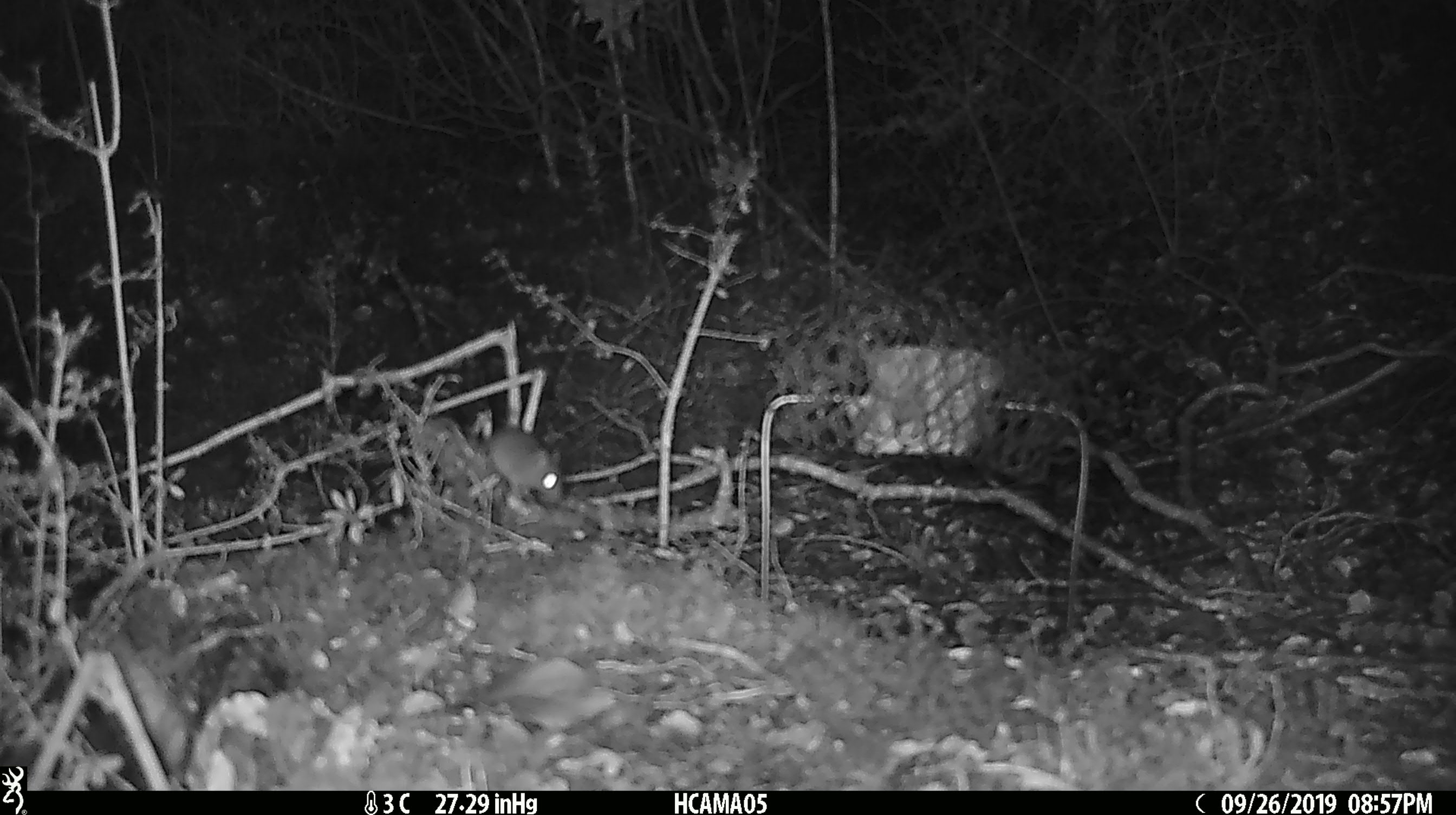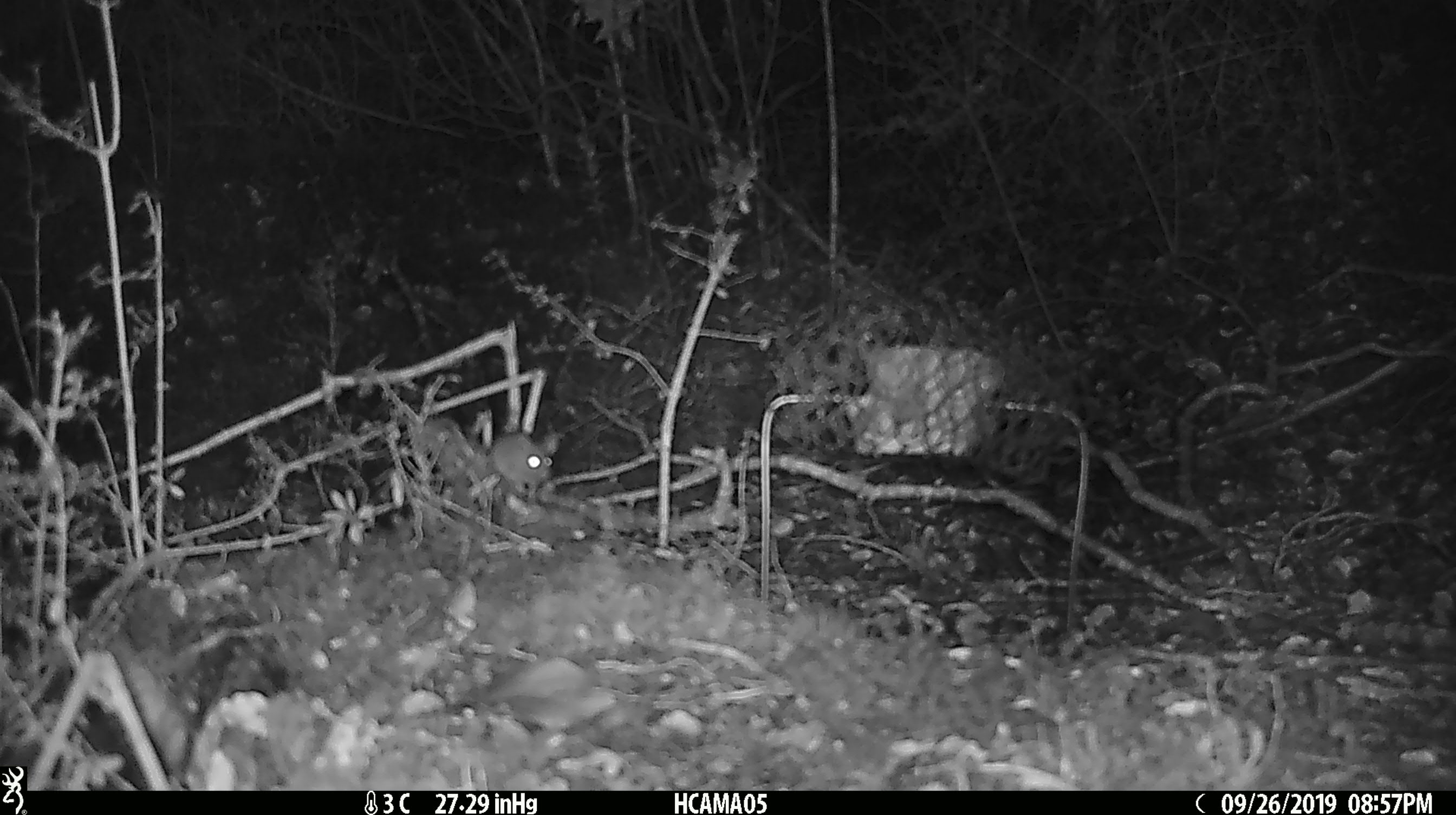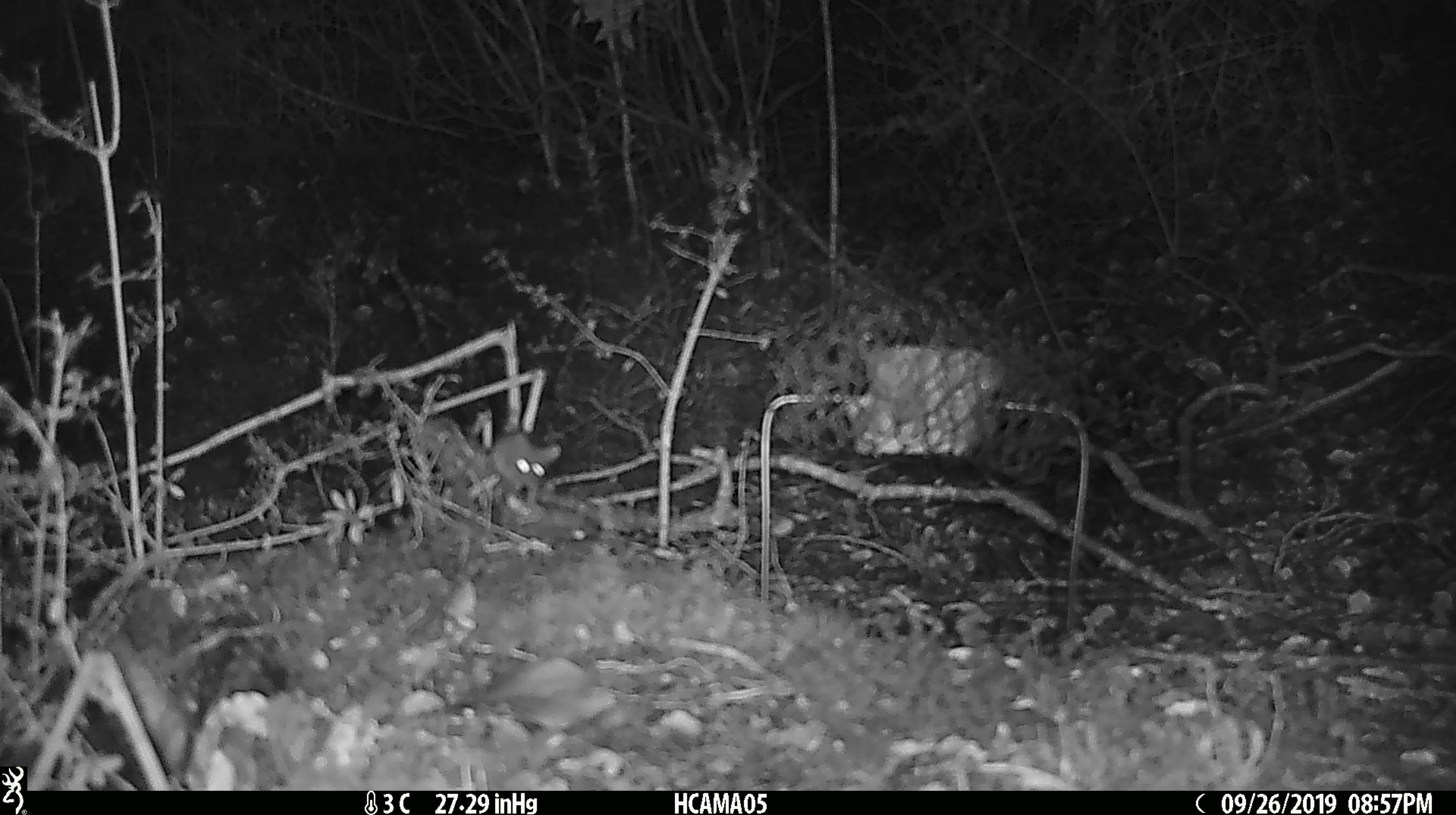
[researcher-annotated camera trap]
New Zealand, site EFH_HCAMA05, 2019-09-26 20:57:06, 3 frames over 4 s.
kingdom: Animalia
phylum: Chordata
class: Mammalia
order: Rodentia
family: Muridae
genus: Mus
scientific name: Mus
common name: mouse